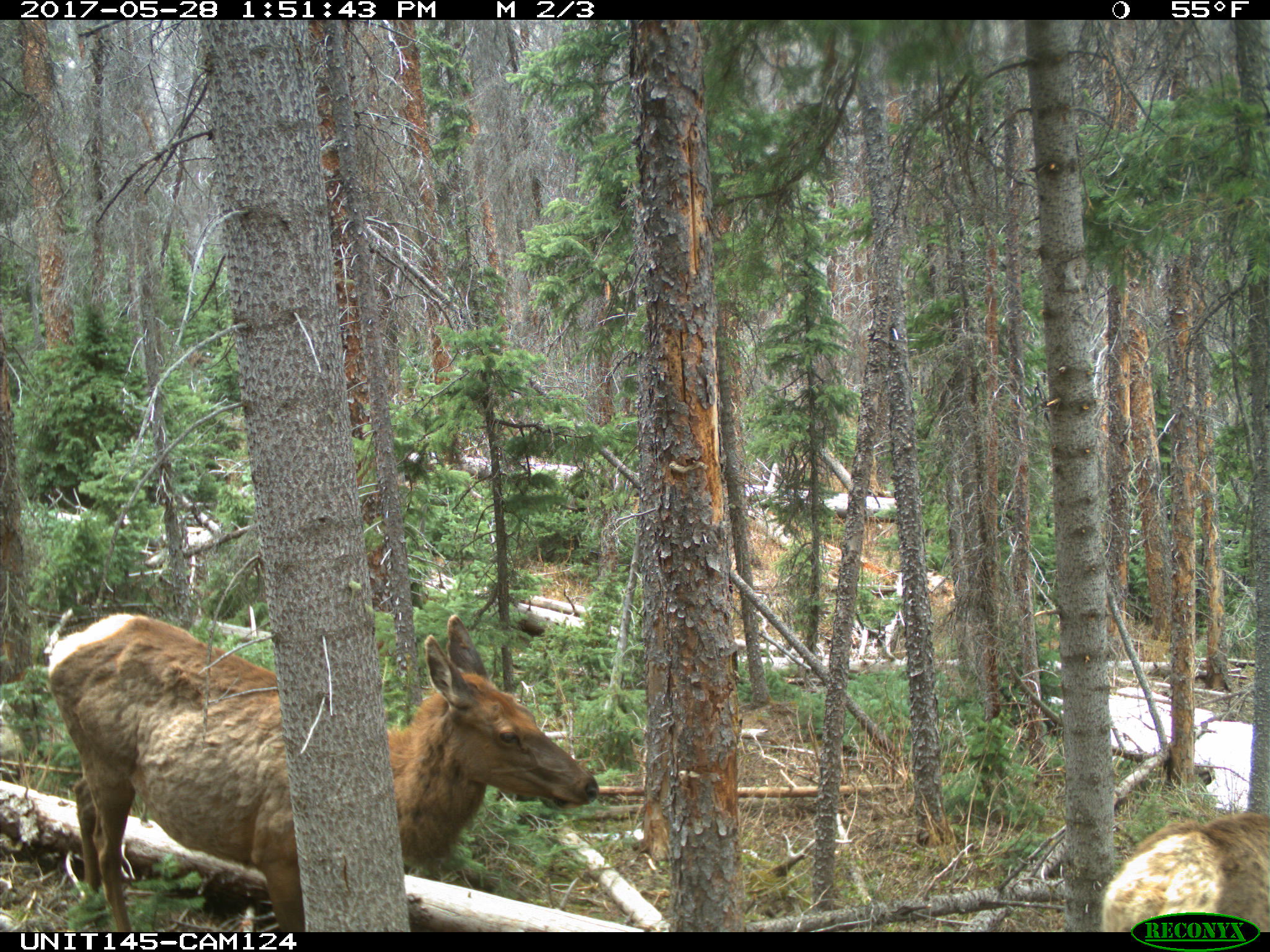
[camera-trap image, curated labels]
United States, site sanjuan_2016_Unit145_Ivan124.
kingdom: Animalia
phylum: Chordata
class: Mammalia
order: Artiodactyla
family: Cervidae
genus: Cervus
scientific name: Cervus elaphus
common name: red deer